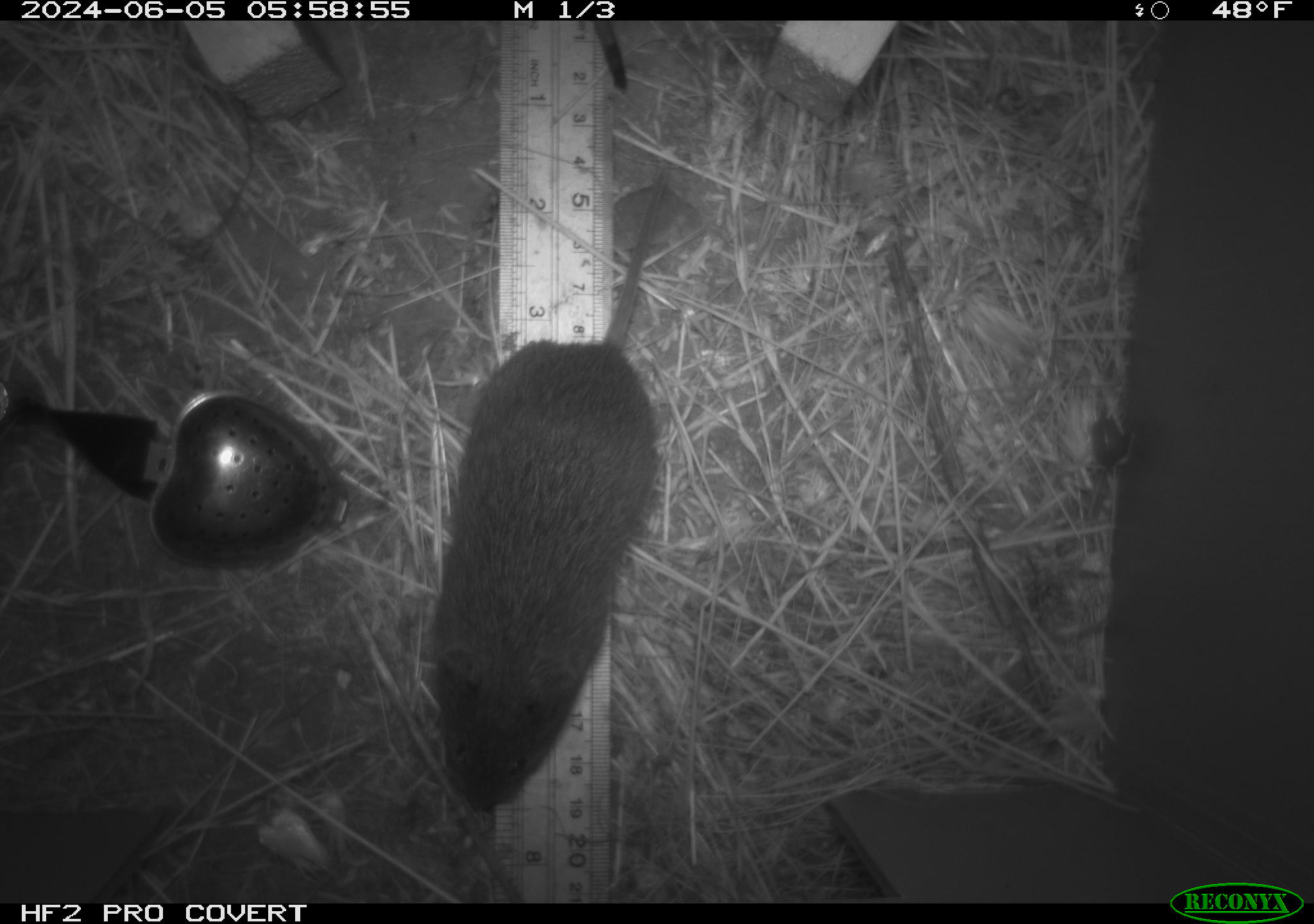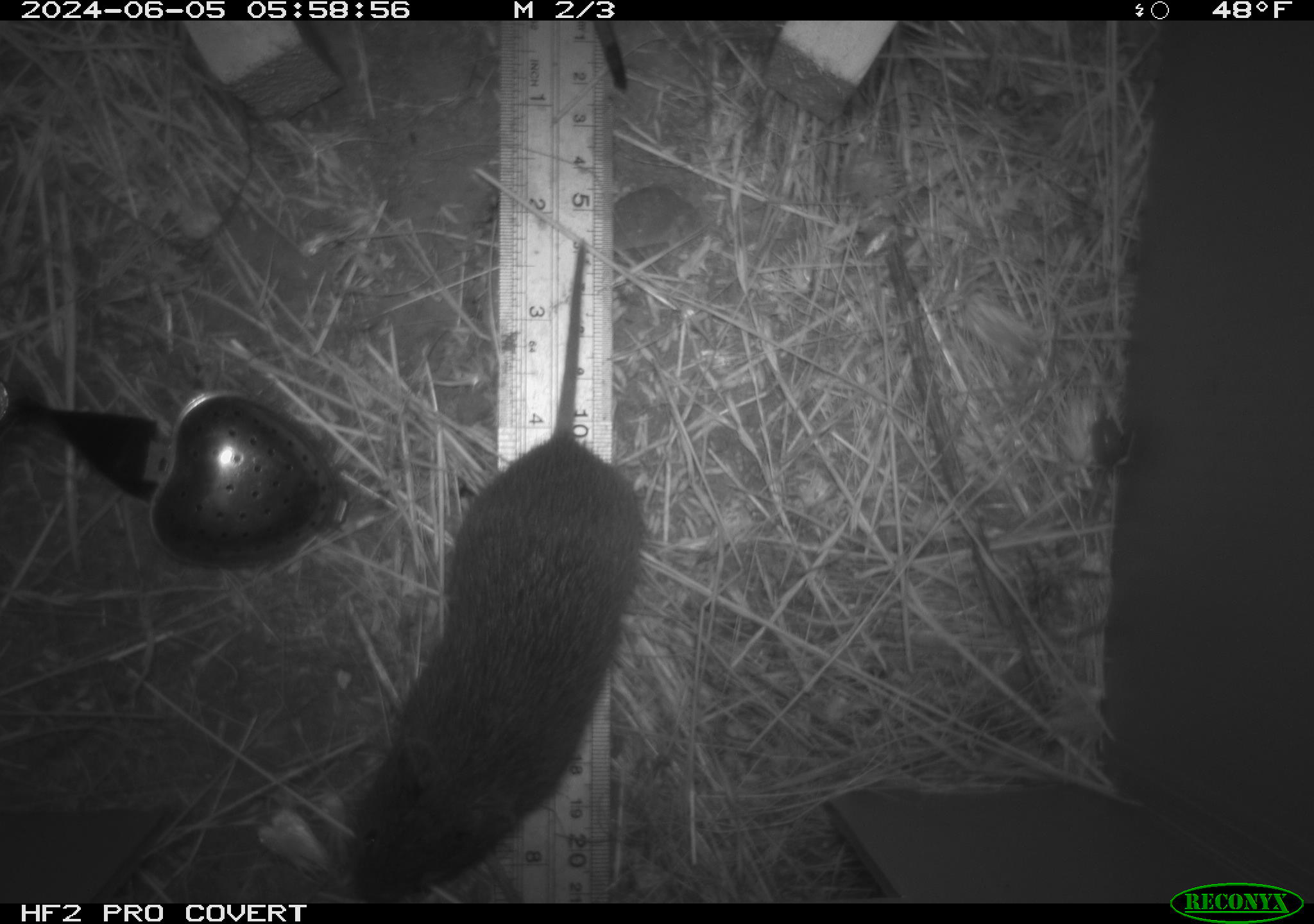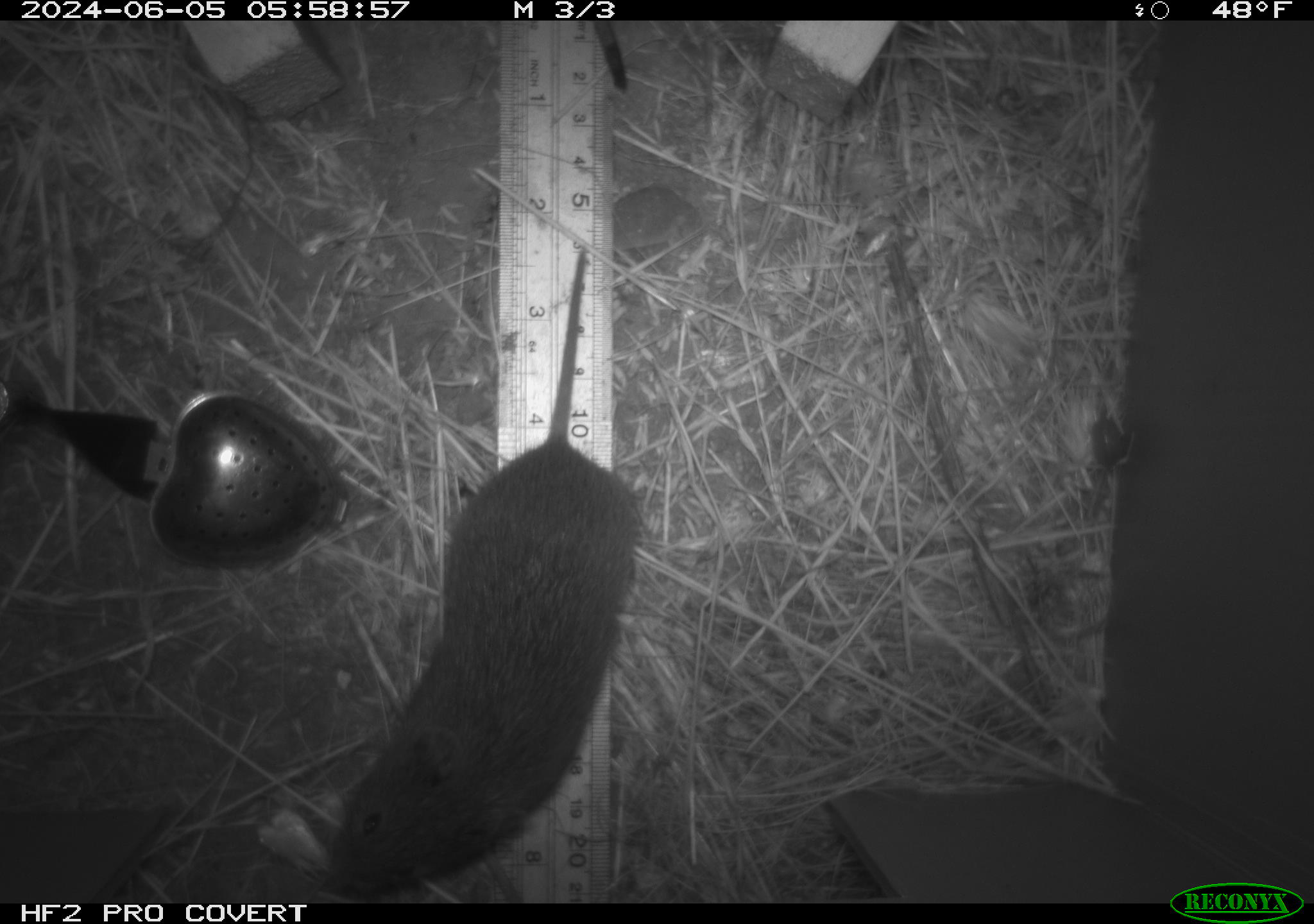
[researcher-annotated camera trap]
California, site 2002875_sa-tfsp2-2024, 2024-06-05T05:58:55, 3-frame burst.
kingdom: Animalia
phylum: Chordata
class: Mammalia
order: Rodentia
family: Cricetidae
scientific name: Arvicolinae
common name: voles, lemmings, and muskrats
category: arvicolinae subfamily